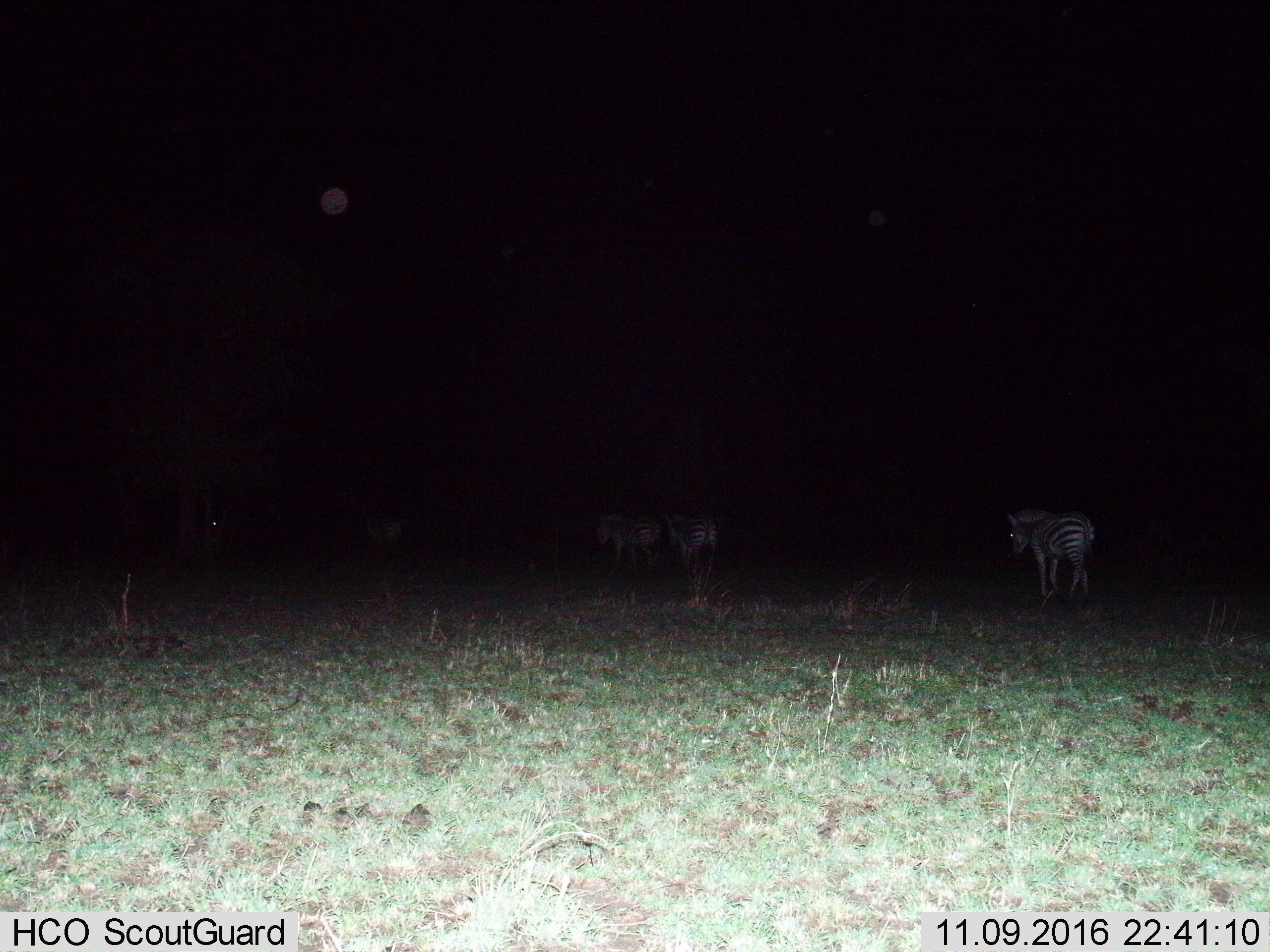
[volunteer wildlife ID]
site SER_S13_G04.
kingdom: Animalia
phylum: Chordata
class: Mammalia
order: Perissodactyla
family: Equidae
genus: Equus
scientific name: Equus quagga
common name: plains zebra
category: zebraplains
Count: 4.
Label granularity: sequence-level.